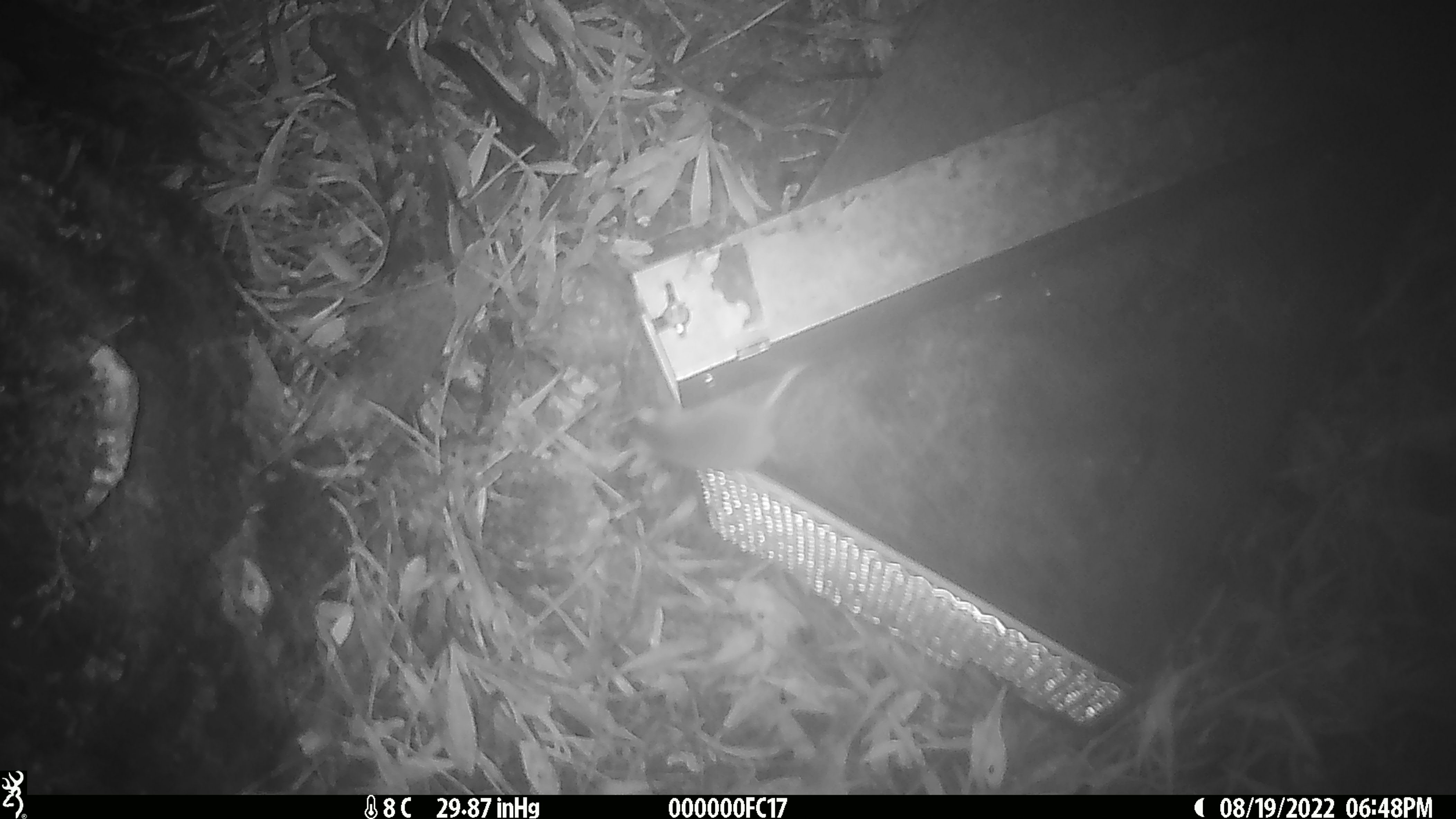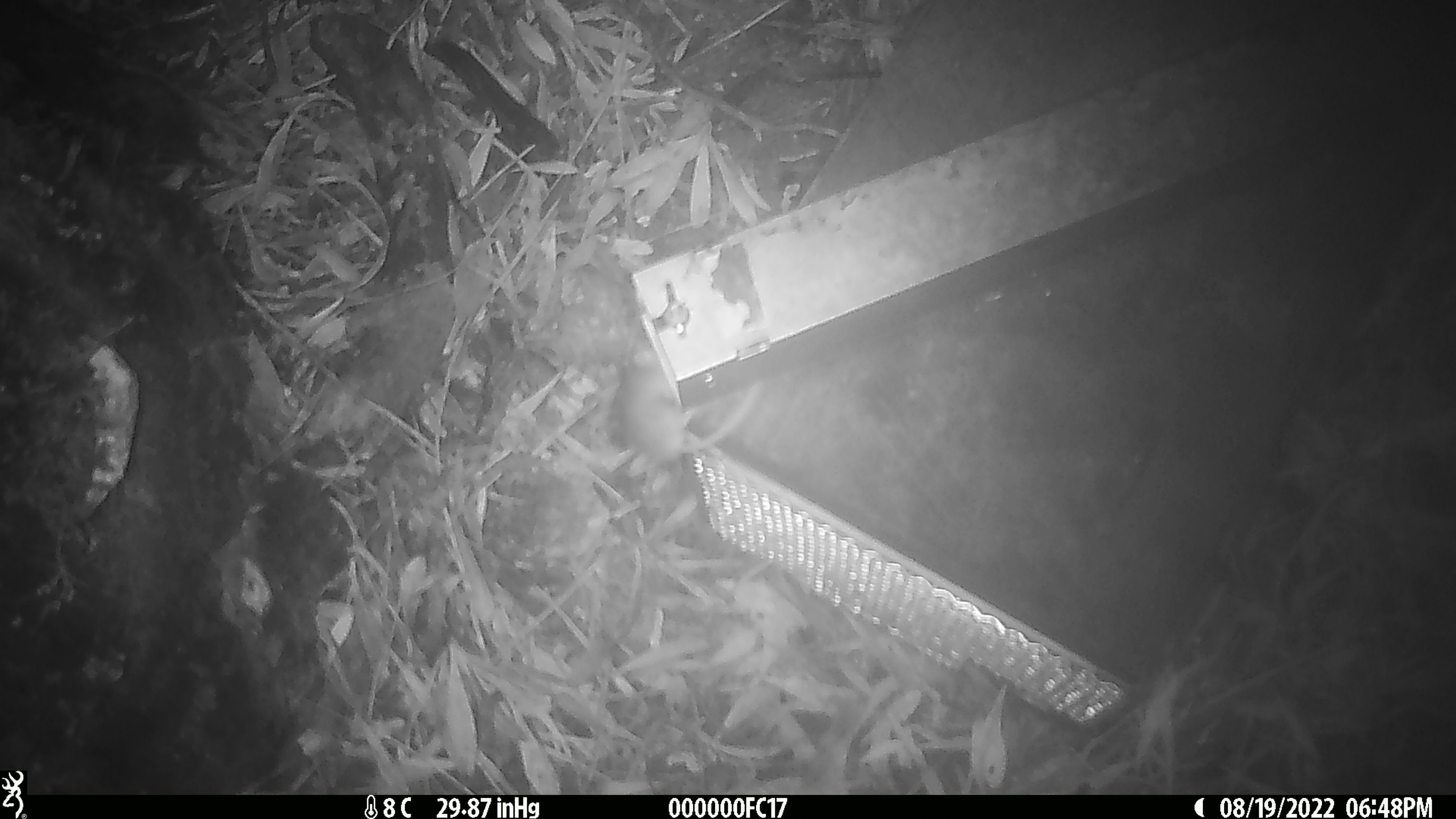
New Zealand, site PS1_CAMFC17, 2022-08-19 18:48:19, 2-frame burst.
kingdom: Animalia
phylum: Chordata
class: Mammalia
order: Rodentia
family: Muridae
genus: Mus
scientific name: Mus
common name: mouse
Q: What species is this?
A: Mouse (Mus).